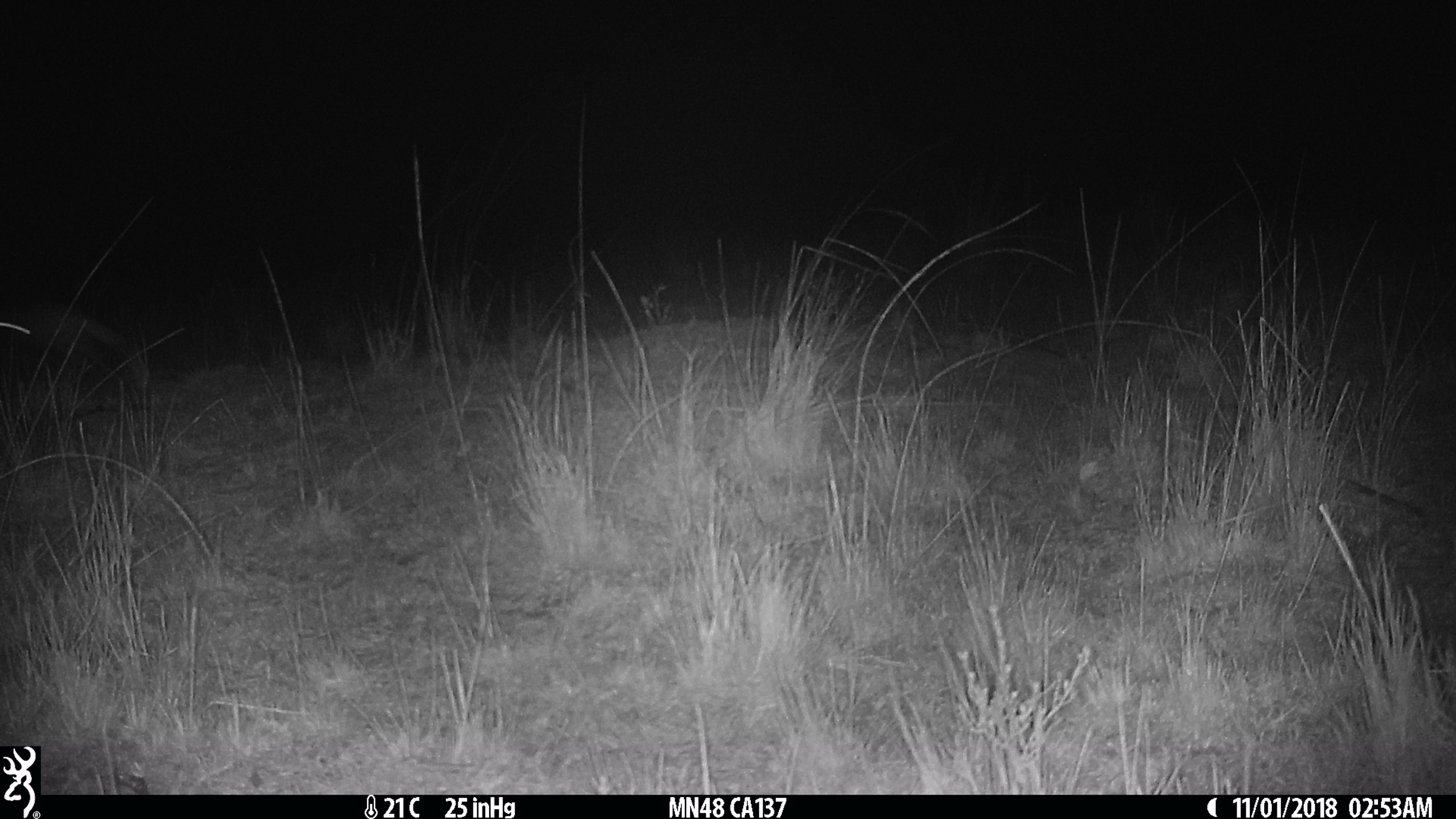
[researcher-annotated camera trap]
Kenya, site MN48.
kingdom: Animalia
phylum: Chordata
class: Mammalia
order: Rodentia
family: Pedetidae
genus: Pedetes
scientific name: Pedetes capensis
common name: springhare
Springhare (Pedetes capensis).